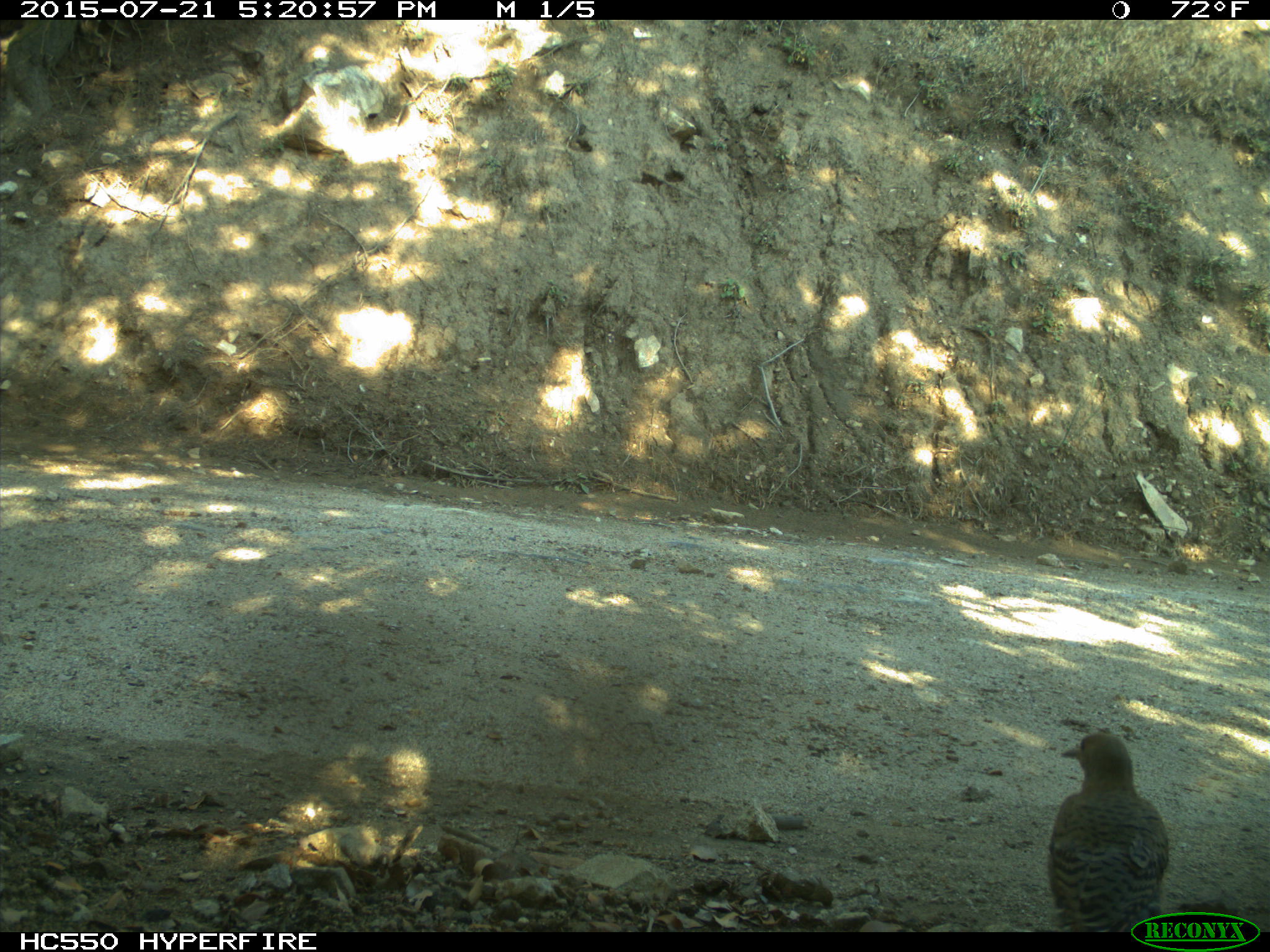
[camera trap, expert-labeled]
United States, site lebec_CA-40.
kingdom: Animalia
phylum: Chordata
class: Aves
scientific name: Aves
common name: birds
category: unidentified bird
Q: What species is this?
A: Unidentified bird (birds) (Aves).